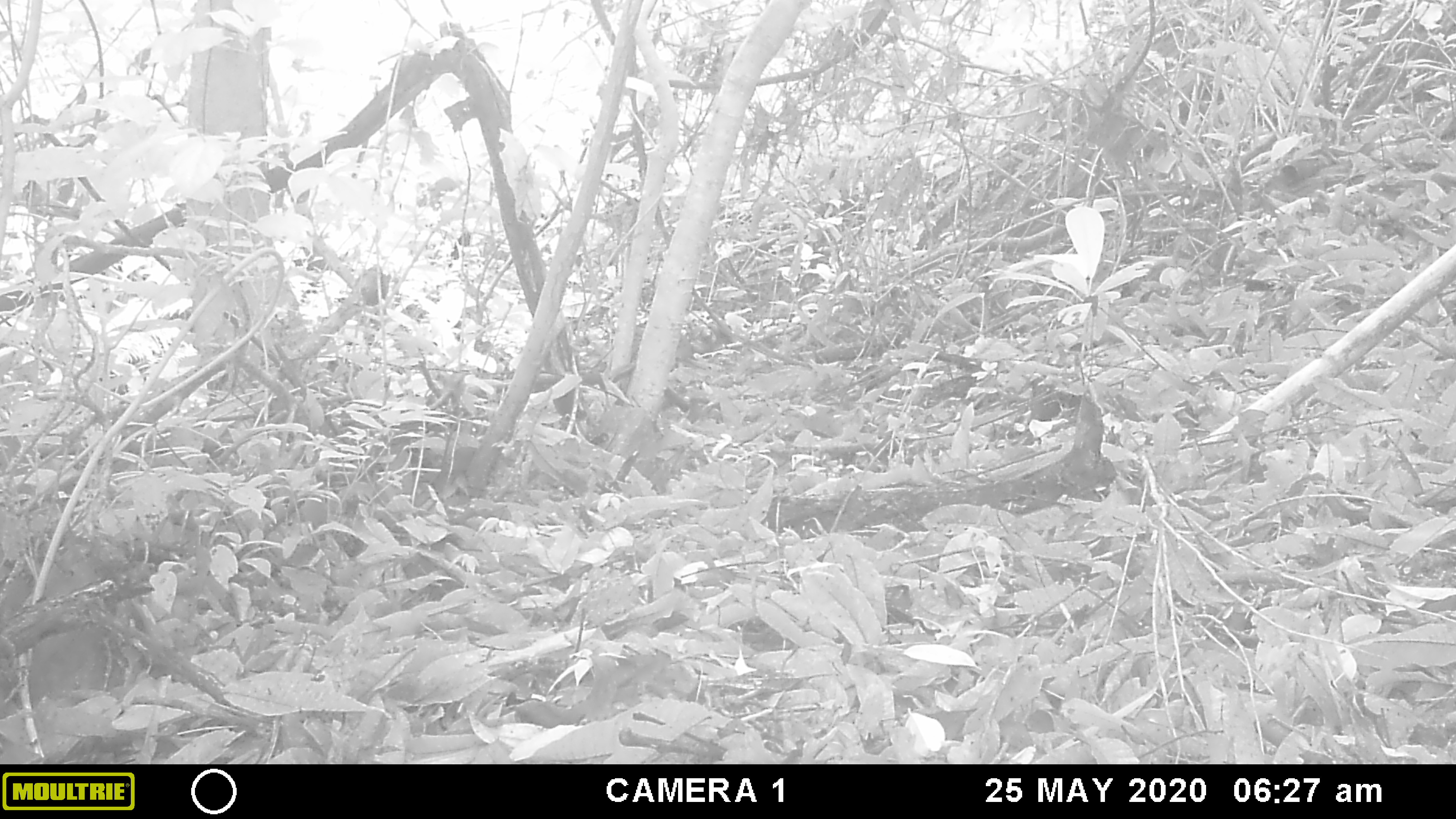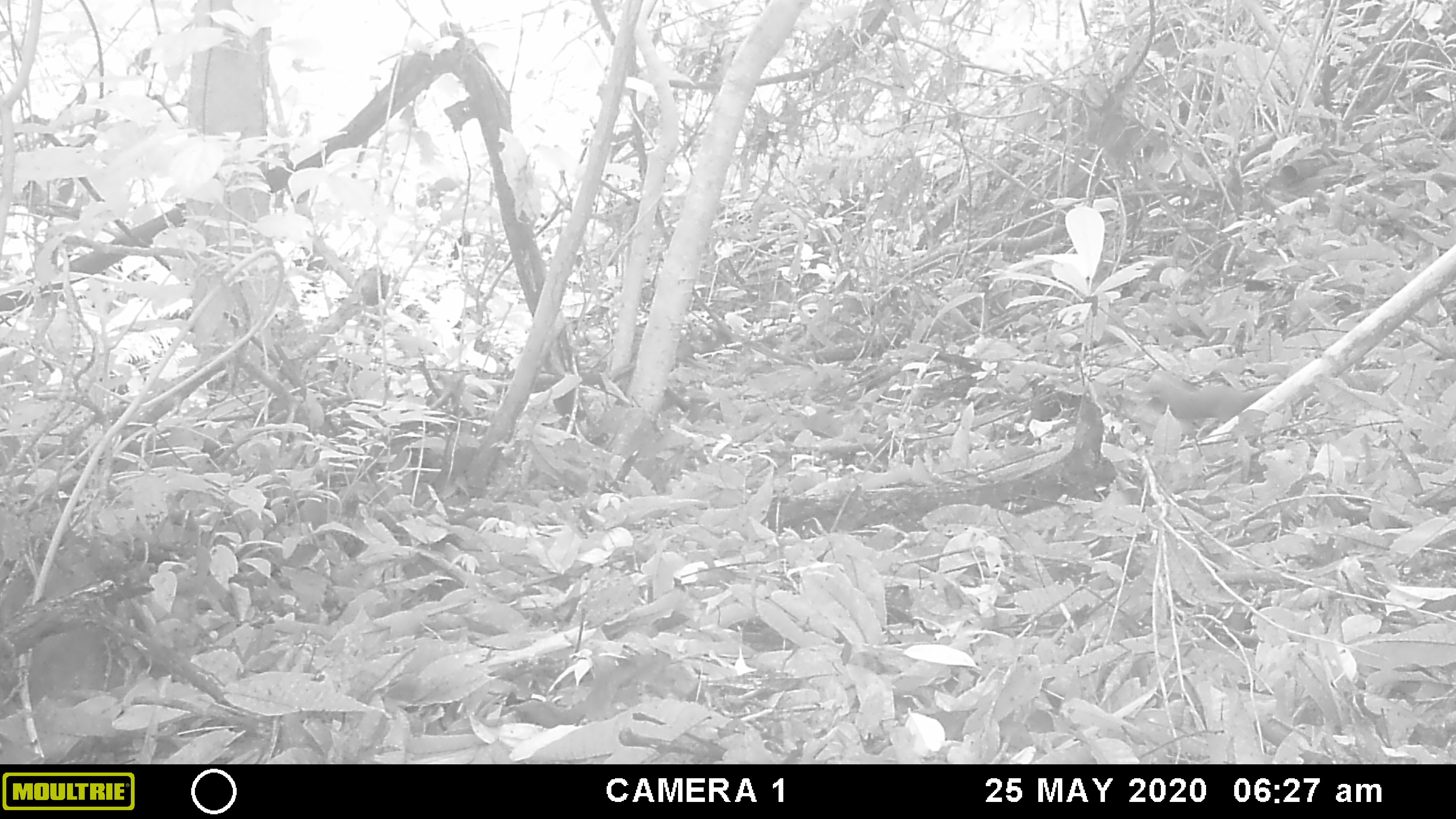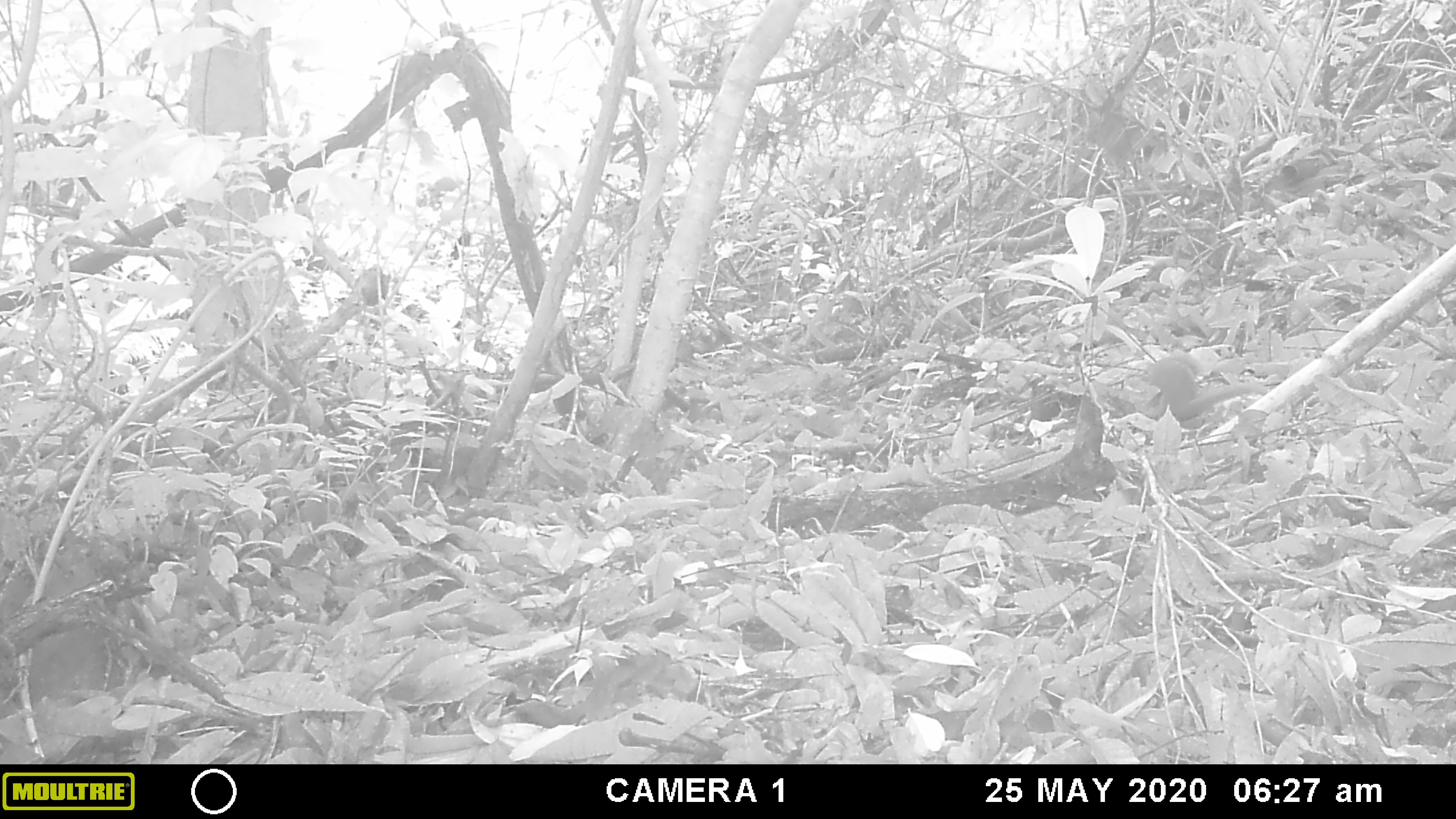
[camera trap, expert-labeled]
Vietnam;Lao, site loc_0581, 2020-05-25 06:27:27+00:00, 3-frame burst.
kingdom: Animalia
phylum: Chordata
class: Mammalia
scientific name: Mammalia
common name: mammal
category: unidentified small mammal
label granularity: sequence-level